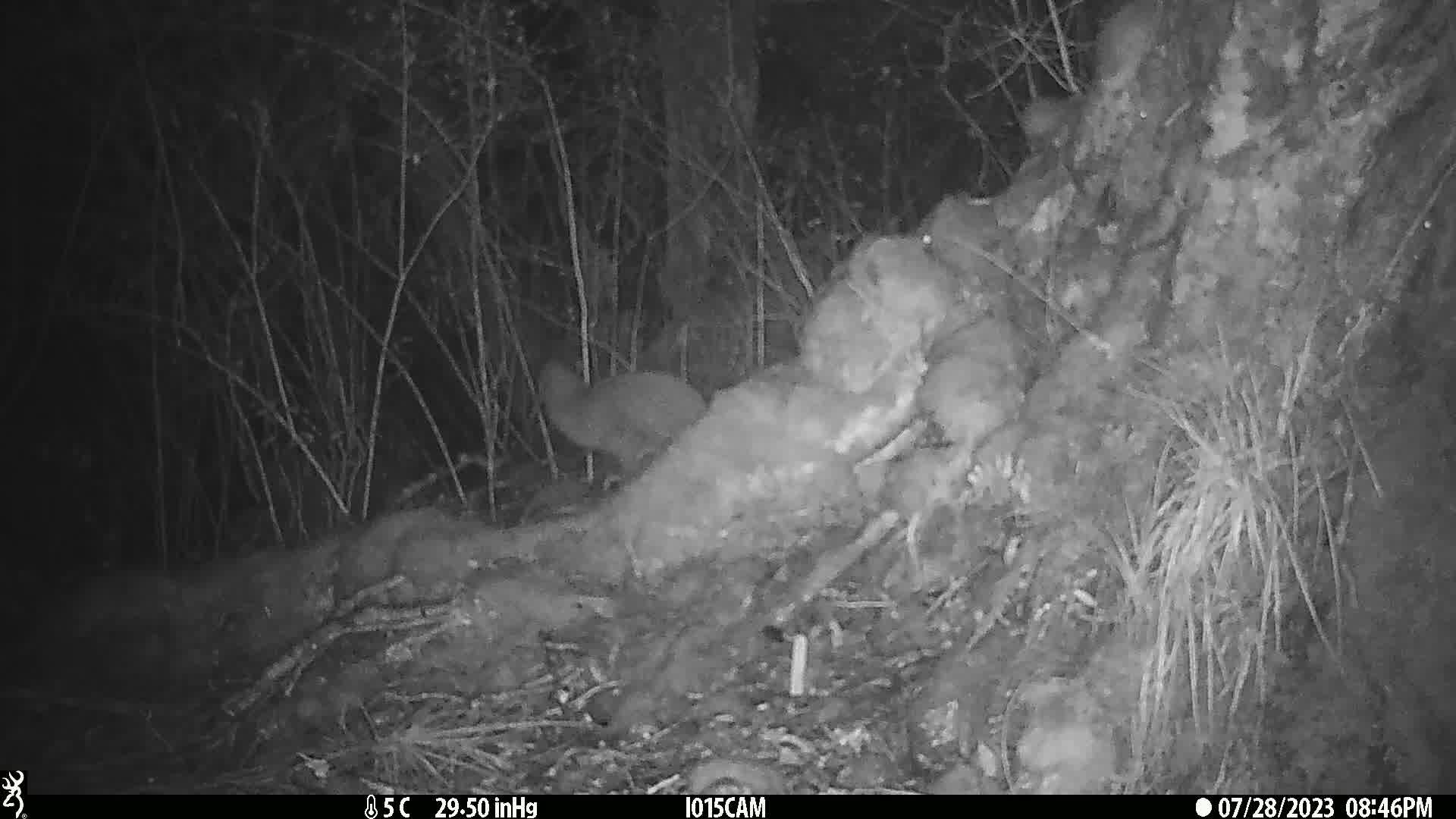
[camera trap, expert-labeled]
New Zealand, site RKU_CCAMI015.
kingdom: Animalia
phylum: Chordata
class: Aves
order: Apterygiformes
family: Apterygidae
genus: Apteryx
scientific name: Apteryx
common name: kiwi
Kiwi (Apteryx).